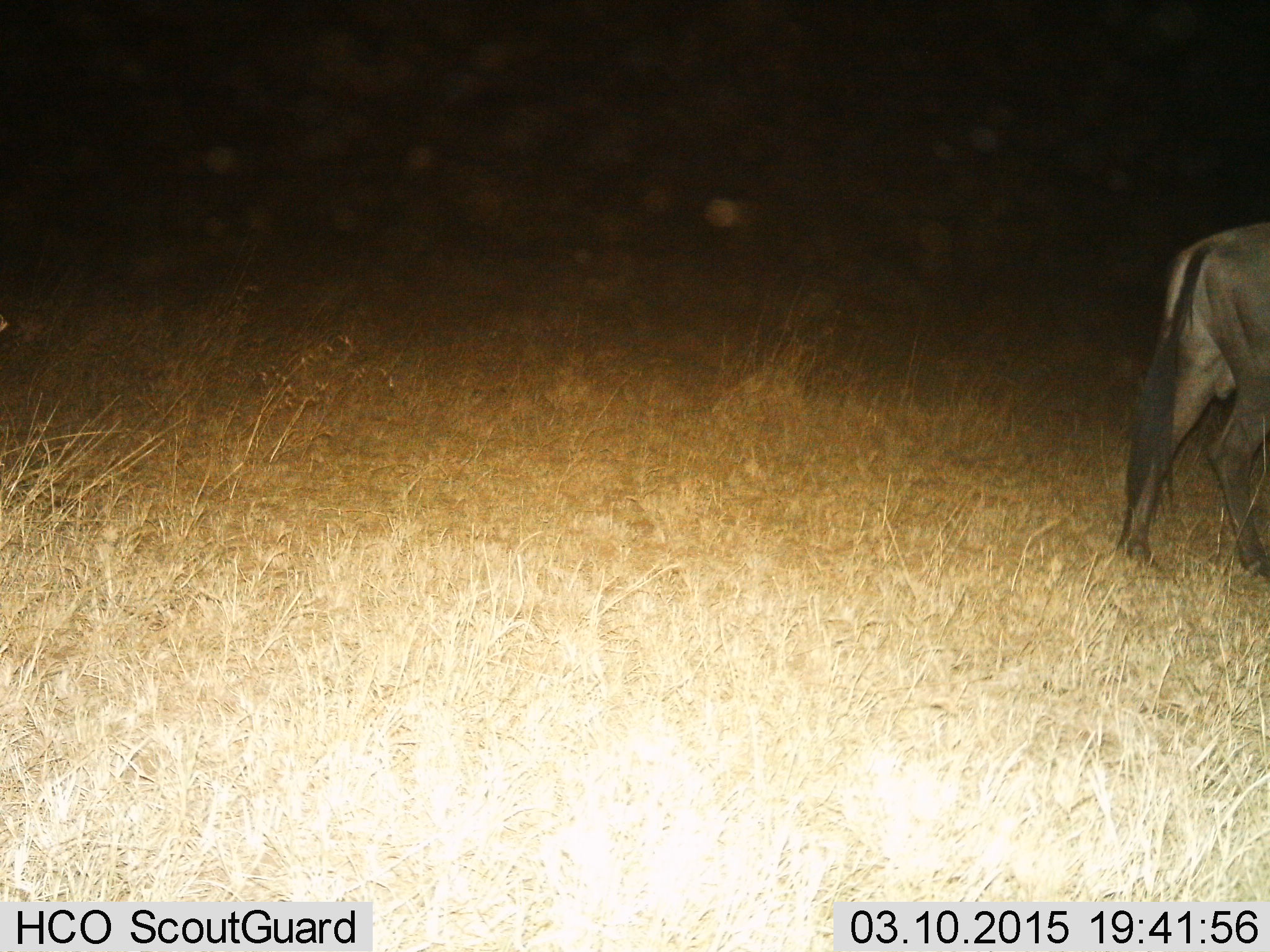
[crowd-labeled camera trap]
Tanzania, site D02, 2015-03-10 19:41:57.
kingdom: Animalia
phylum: Chordata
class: Mammalia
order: Artiodactyla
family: Bovidae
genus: Connochaetes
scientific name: Connochaetes taurinus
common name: blue wildebeest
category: wildebeest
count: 1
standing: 40%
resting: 0%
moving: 70%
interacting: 0%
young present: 0%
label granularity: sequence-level